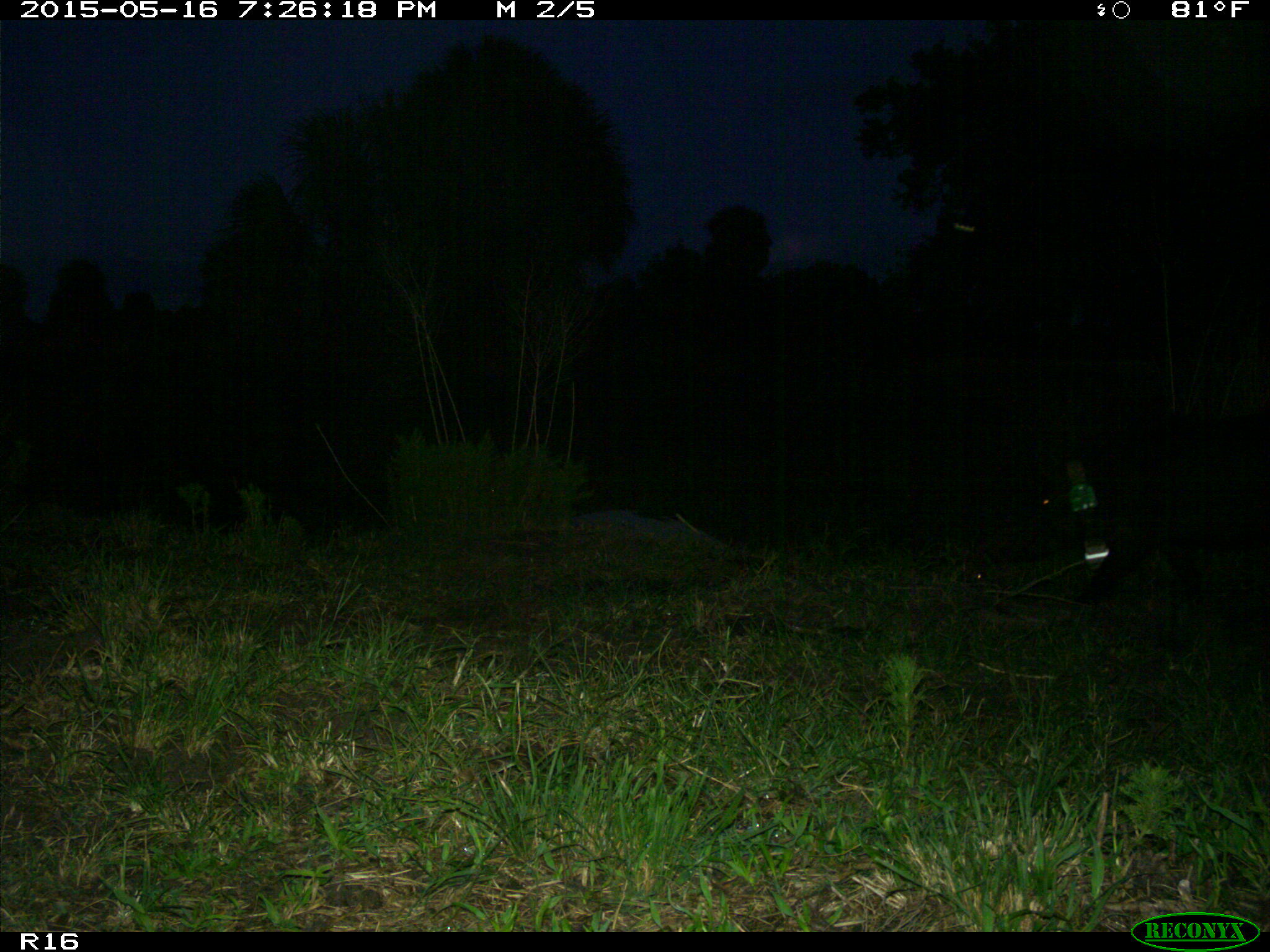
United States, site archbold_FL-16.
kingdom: Animalia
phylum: Chordata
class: Mammalia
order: Artiodactyla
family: Suidae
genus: Sus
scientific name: Sus scrofa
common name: wild boar